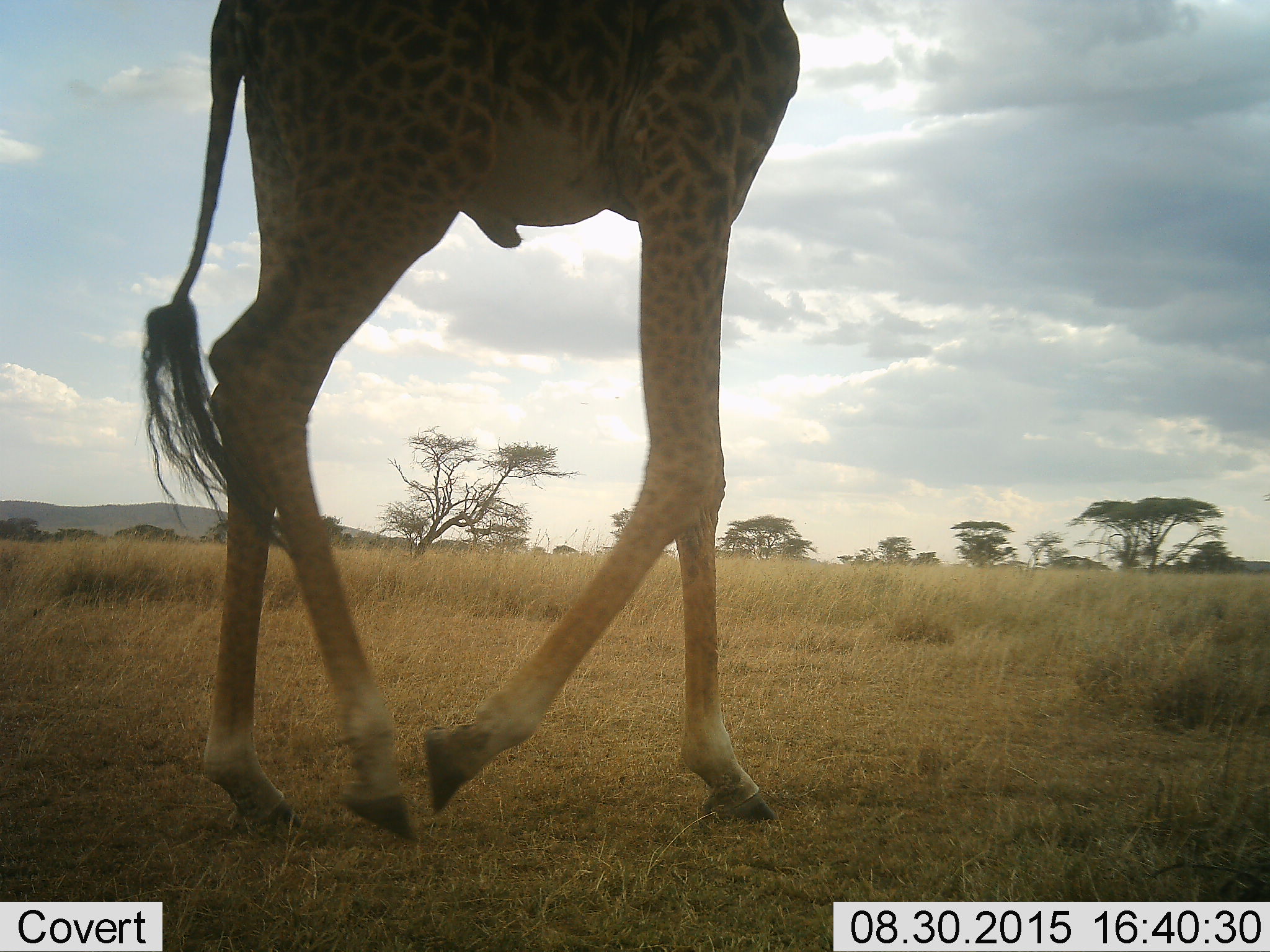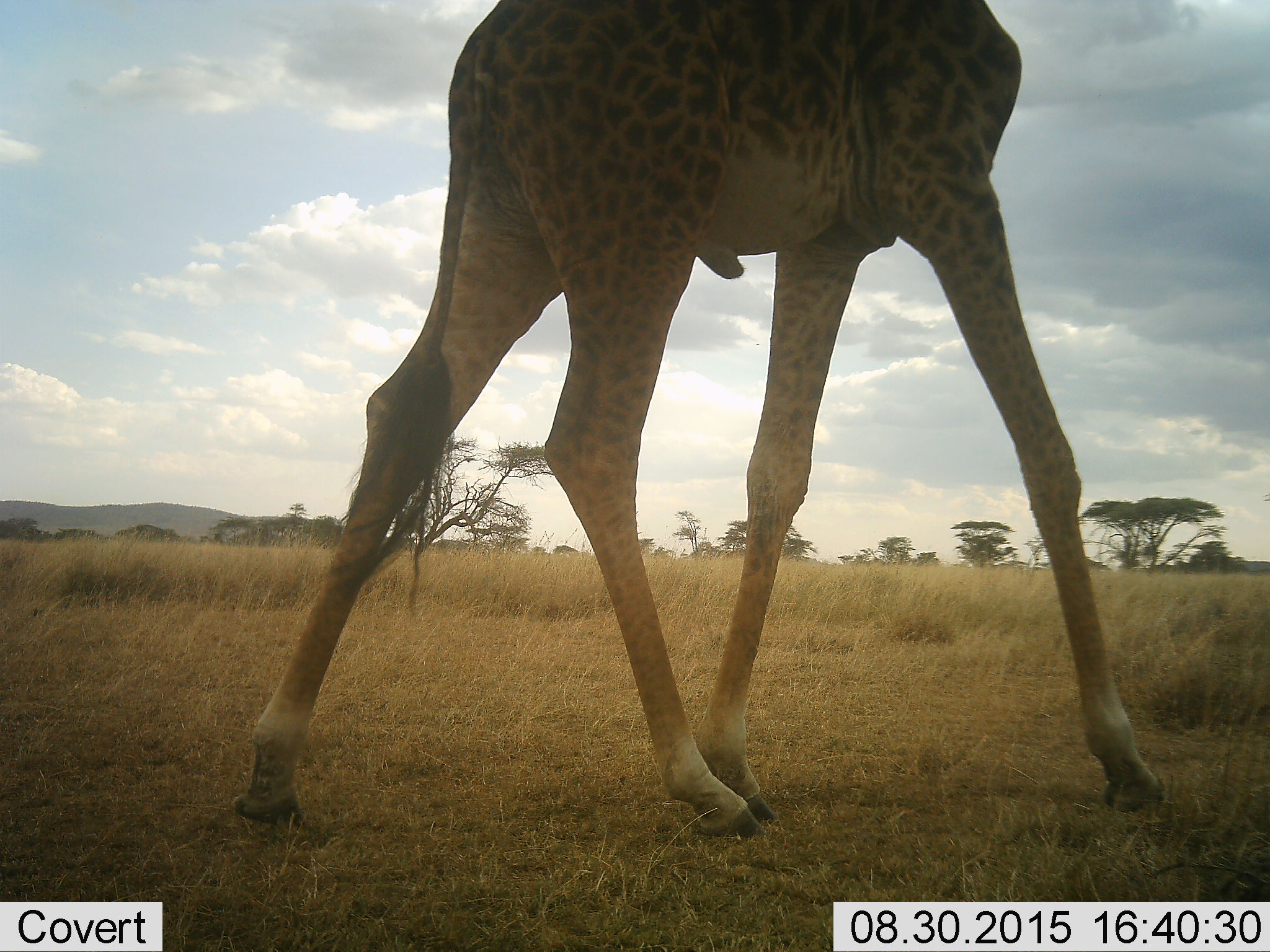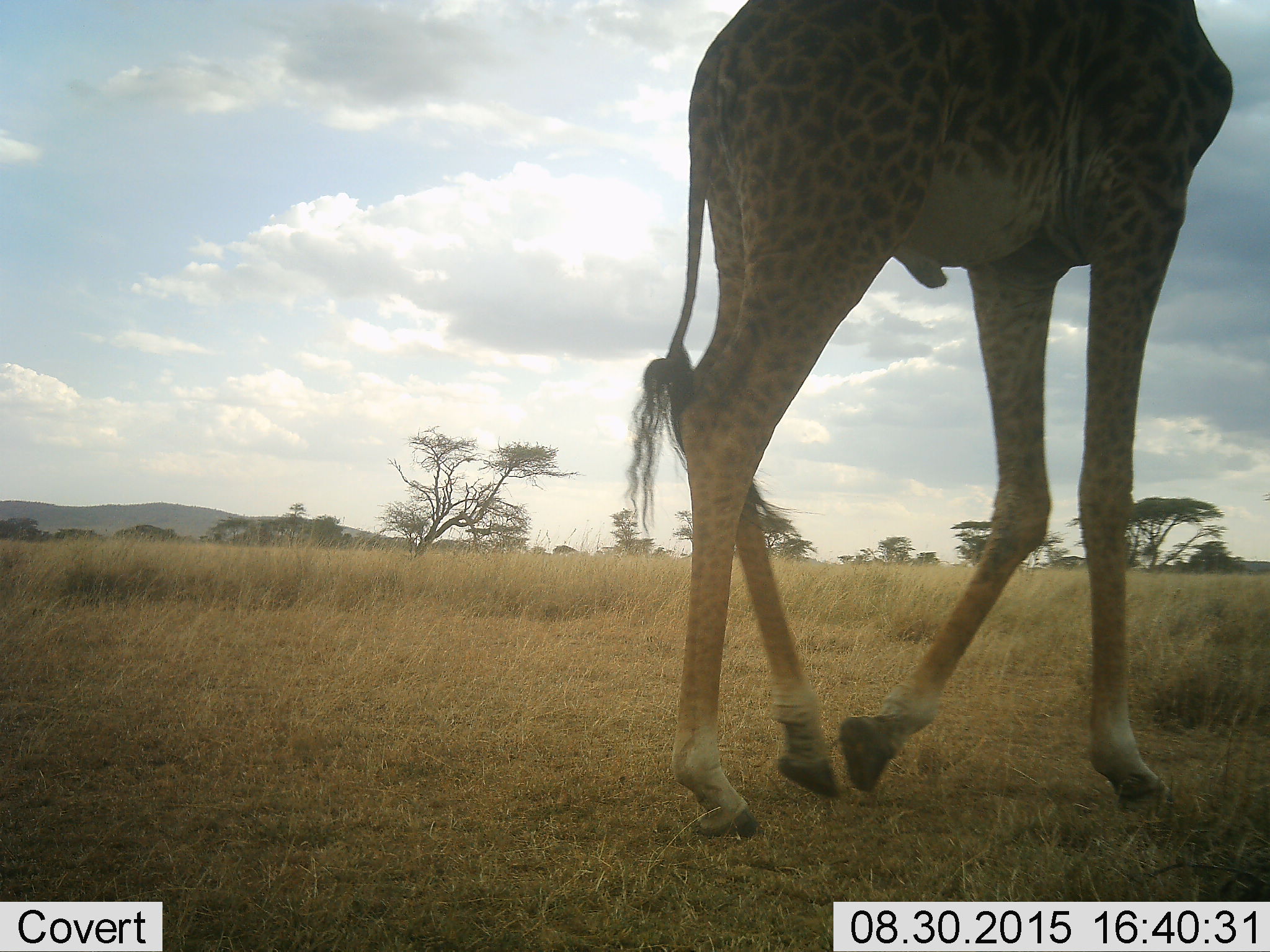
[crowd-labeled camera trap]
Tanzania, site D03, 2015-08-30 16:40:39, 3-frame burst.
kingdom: Animalia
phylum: Chordata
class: Mammalia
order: Artiodactyla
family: Giraffidae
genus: Giraffa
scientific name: Giraffa camelopardalis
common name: giraffe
Giraffe (Giraffa camelopardalis), count 1. Behavior (volunteer vote fractions): standing 12%, resting 0%, moving 88%, interacting 0%. Young present (vote fraction): 0%. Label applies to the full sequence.